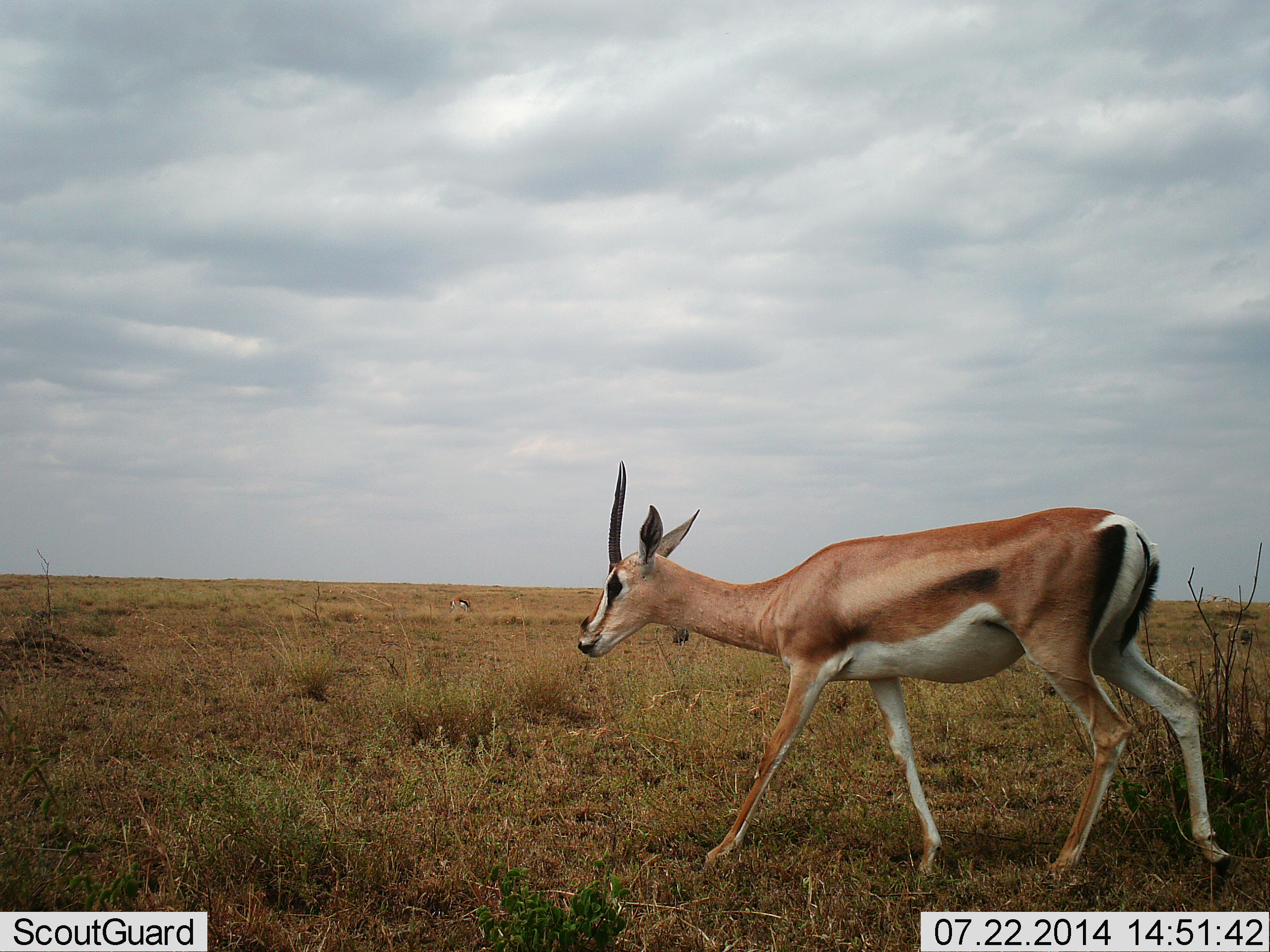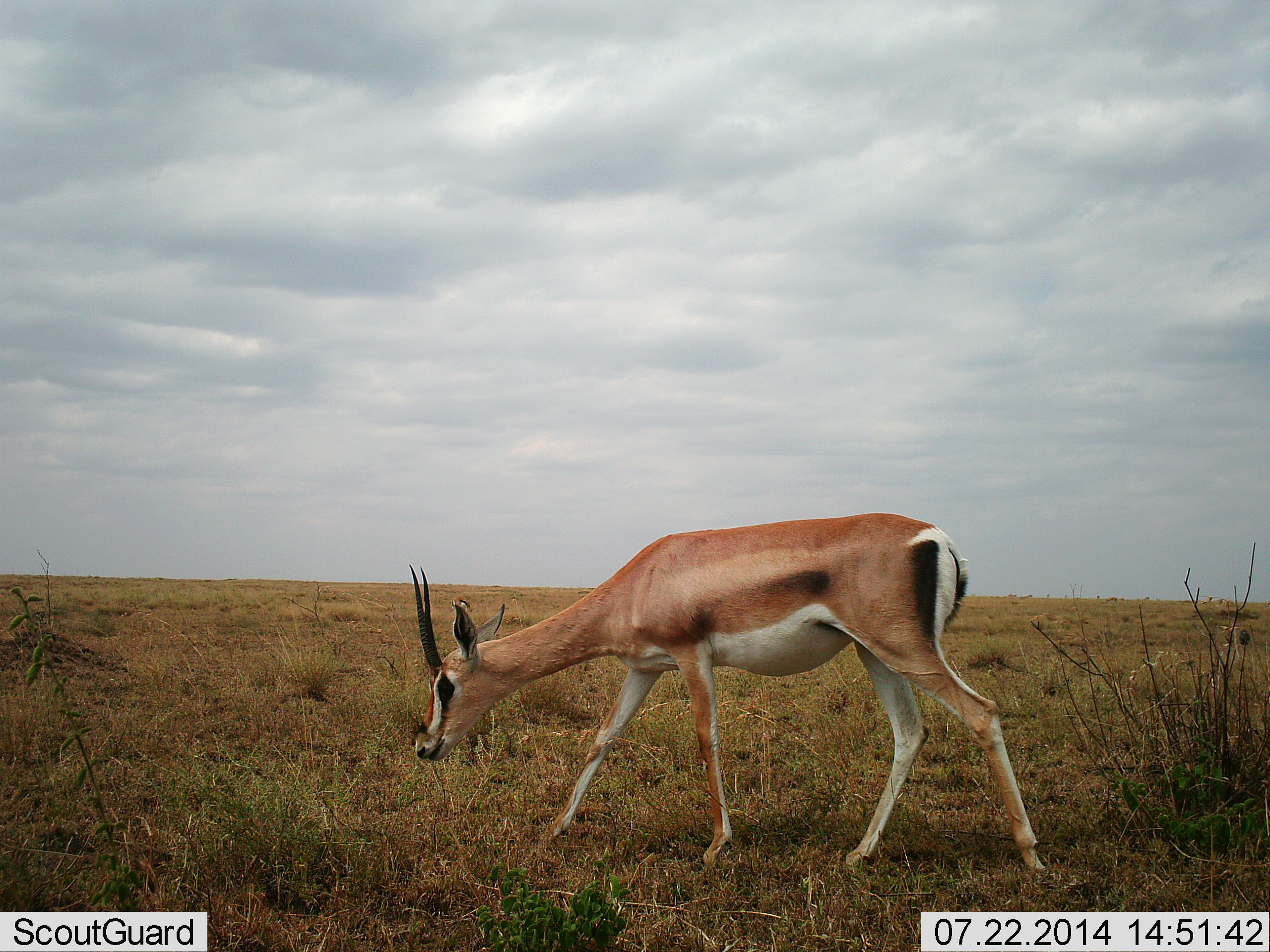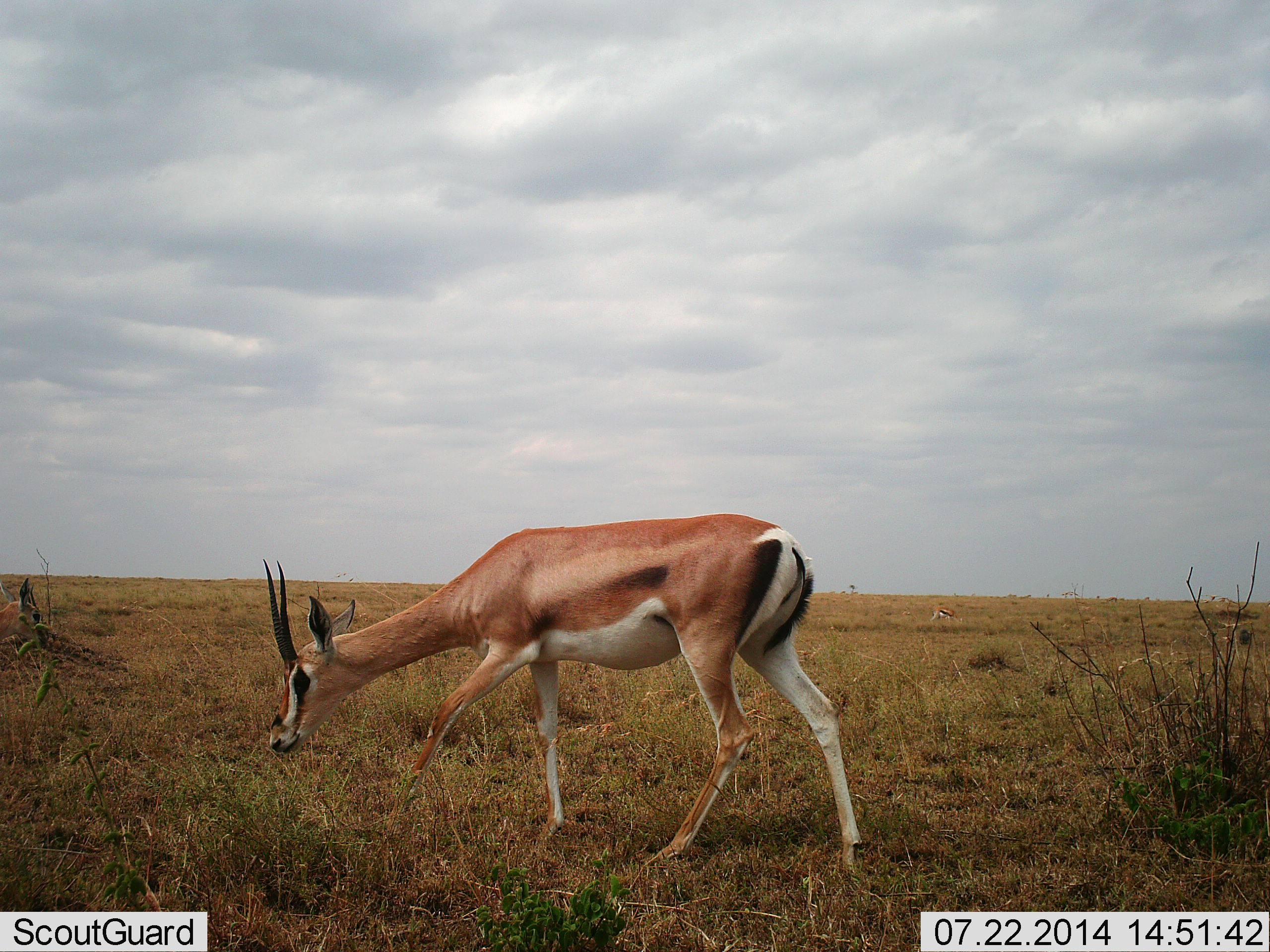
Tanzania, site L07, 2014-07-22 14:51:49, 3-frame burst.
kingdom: Animalia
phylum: Chordata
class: Mammalia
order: Artiodactyla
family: Bovidae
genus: Nanger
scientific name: Nanger granti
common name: grant's gazelle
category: gazellegrants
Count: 1.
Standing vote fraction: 20%.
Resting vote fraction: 0%.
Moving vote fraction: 80%.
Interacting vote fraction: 0%.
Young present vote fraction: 10%.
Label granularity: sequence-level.